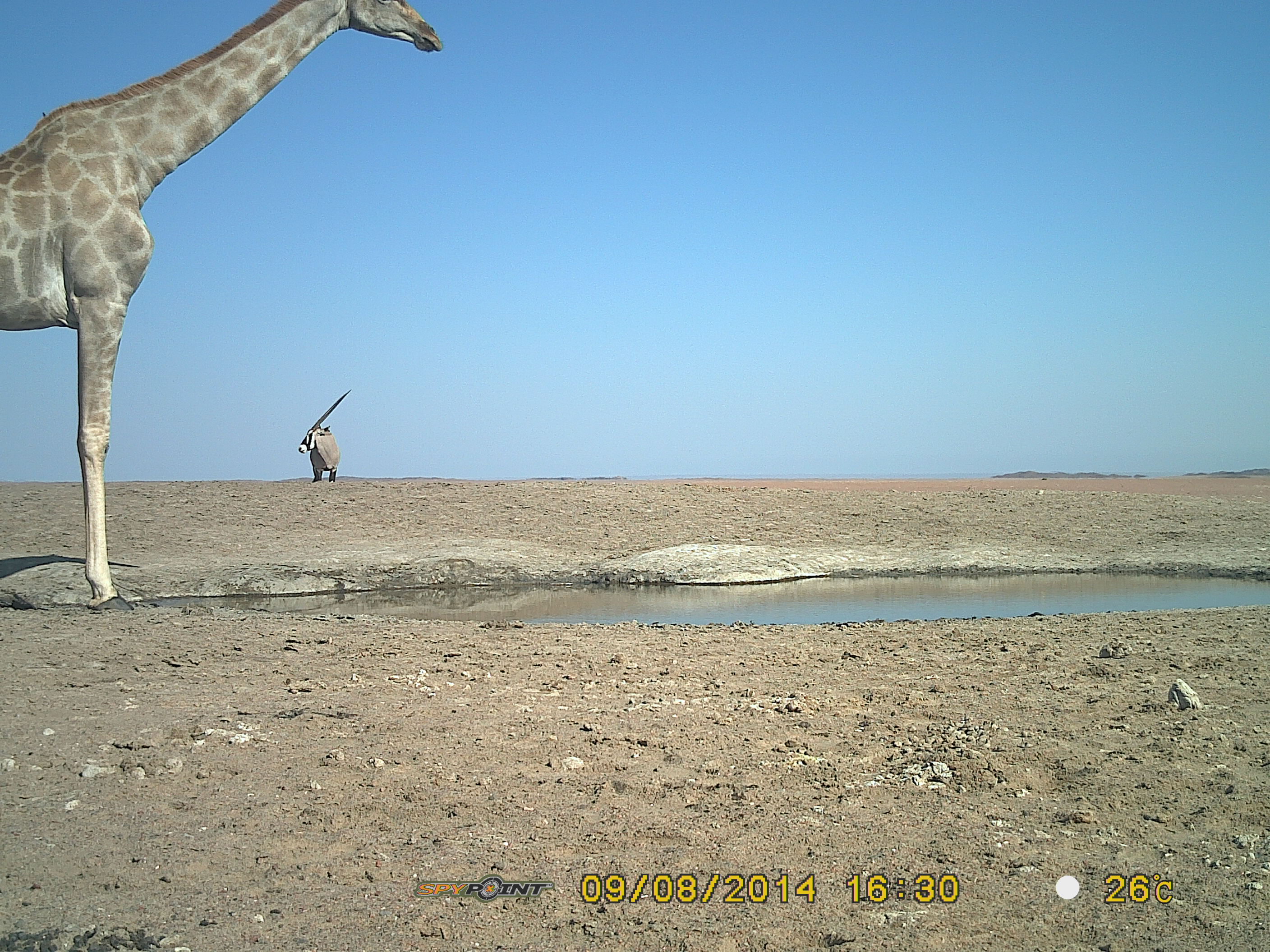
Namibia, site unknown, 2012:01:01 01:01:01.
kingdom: Animalia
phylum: Chordata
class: Mammalia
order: Artiodactyla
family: Giraffidae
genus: Giraffa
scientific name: Giraffa camelopardalis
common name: giraffe